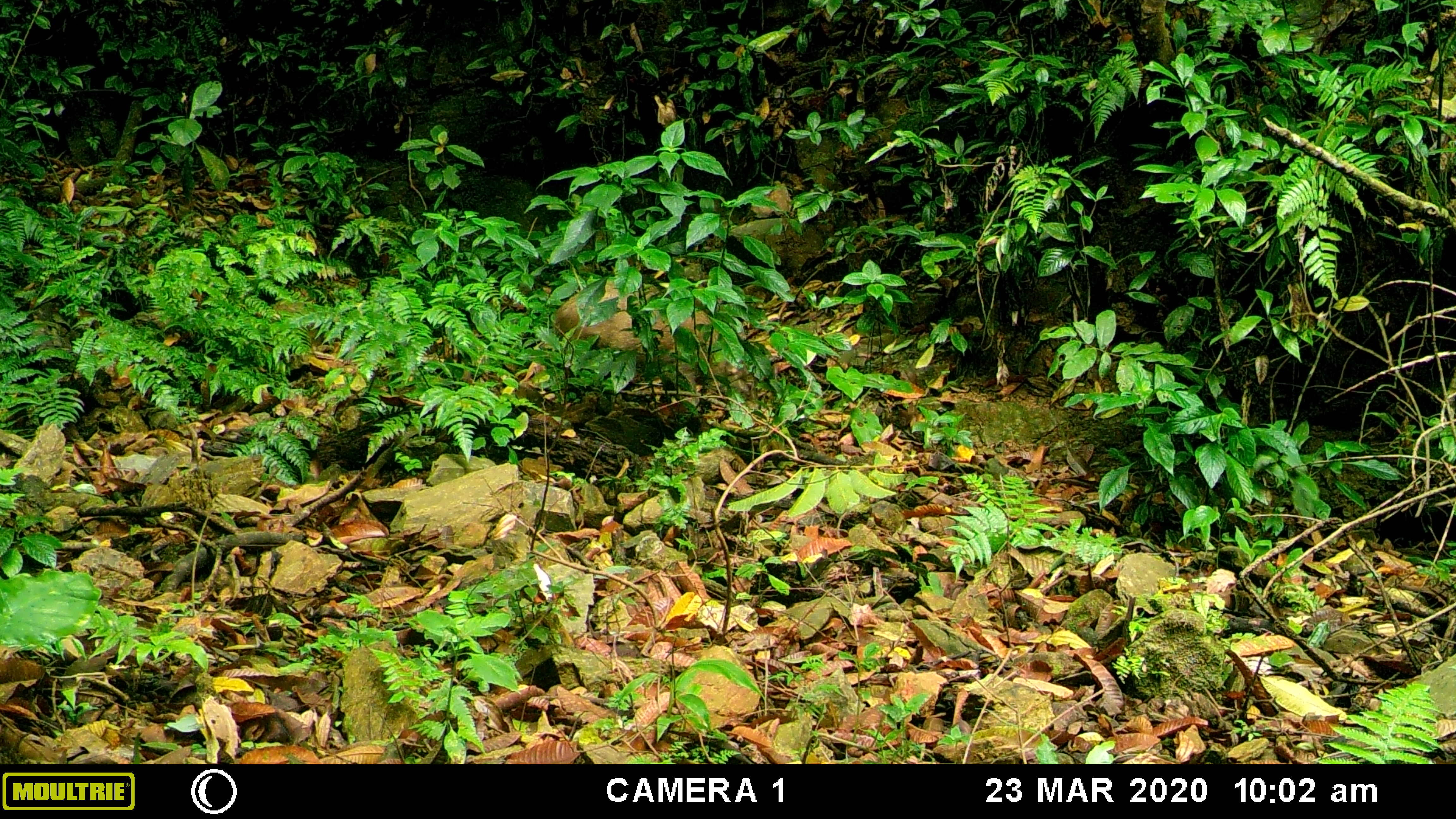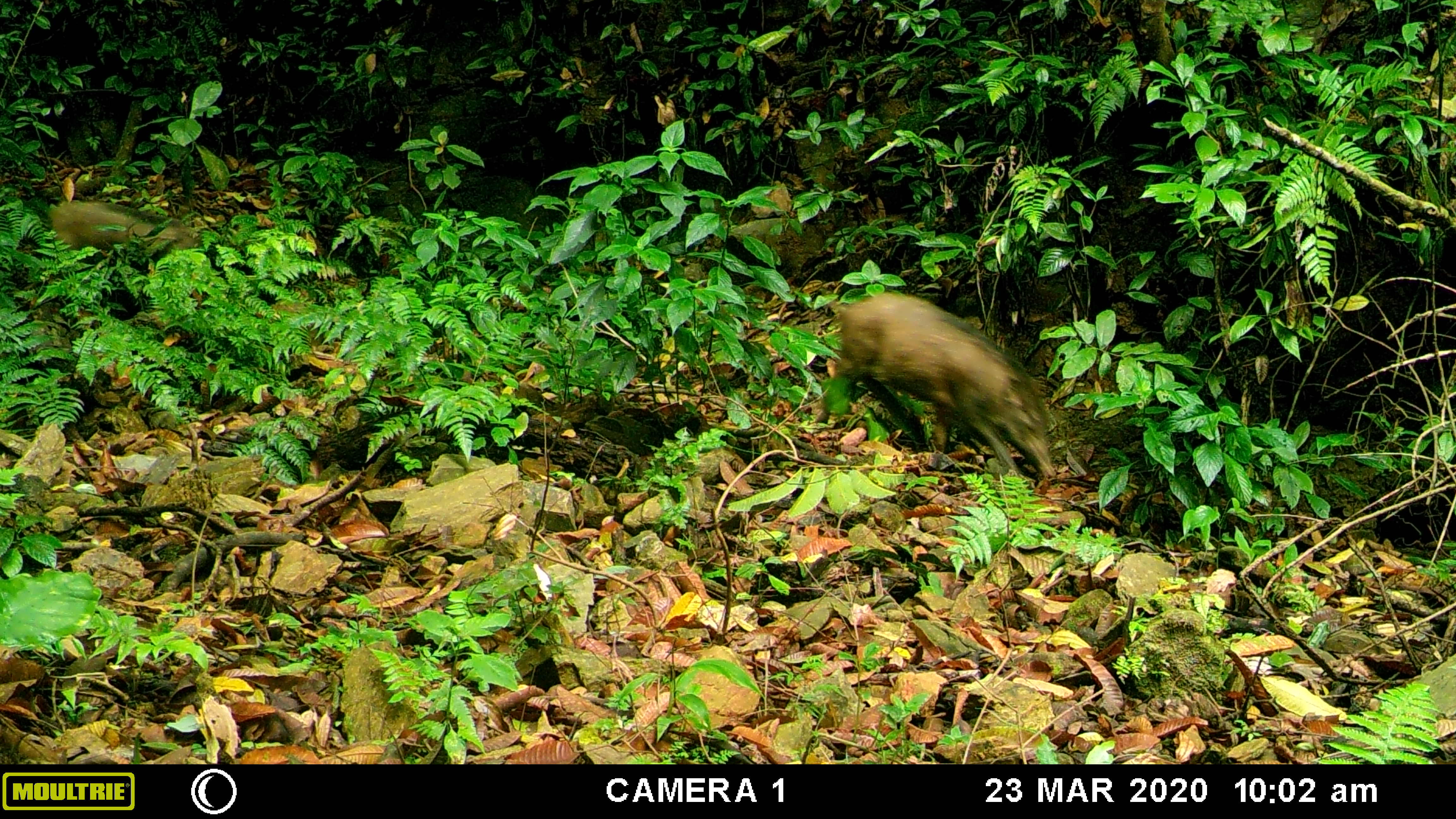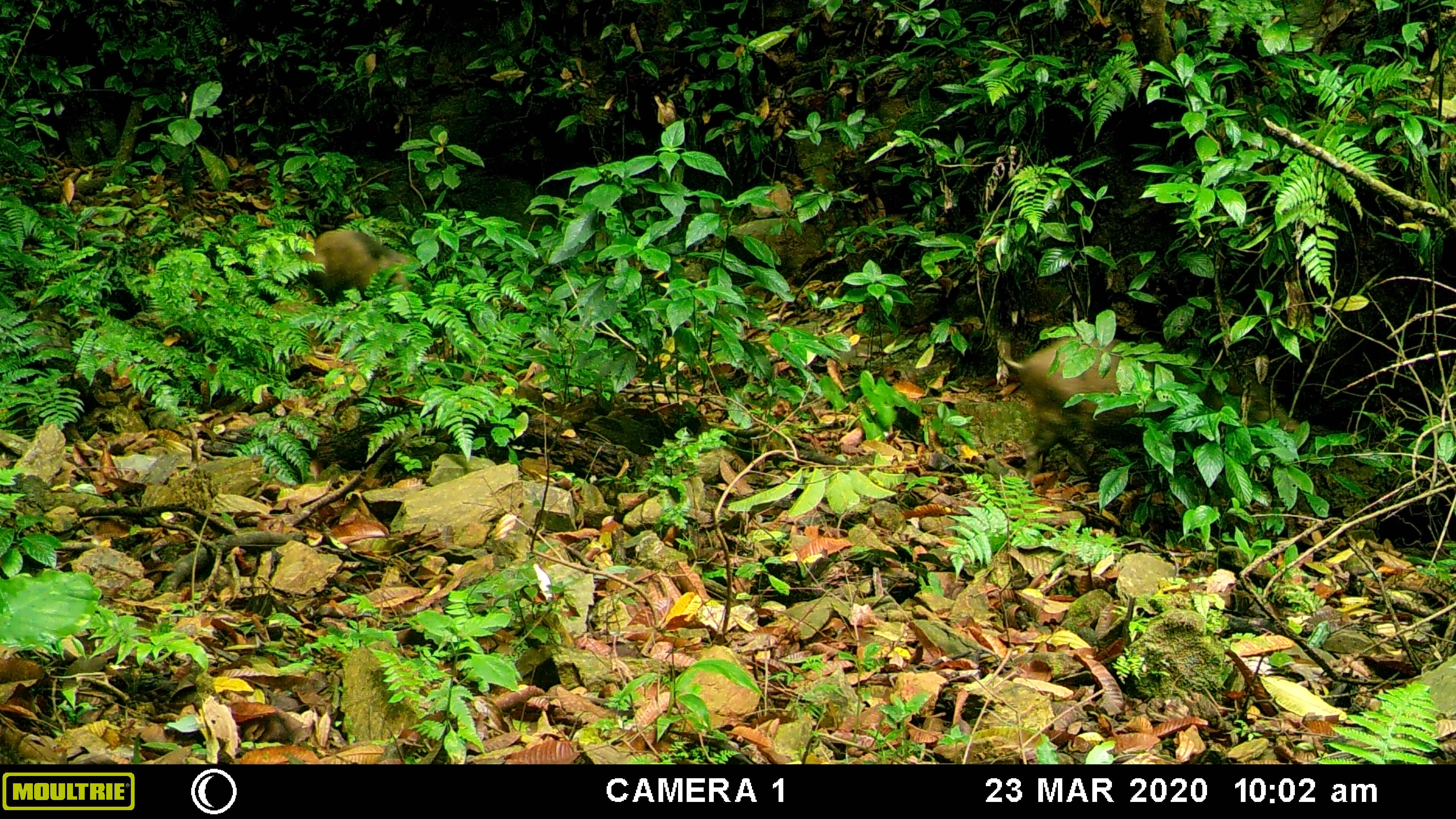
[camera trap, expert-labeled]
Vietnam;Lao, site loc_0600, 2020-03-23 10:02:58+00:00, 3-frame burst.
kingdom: Animalia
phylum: Chordata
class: Mammalia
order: Artiodactyla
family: Suidae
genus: Sus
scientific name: Sus scrofa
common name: eurasian wild pig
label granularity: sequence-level